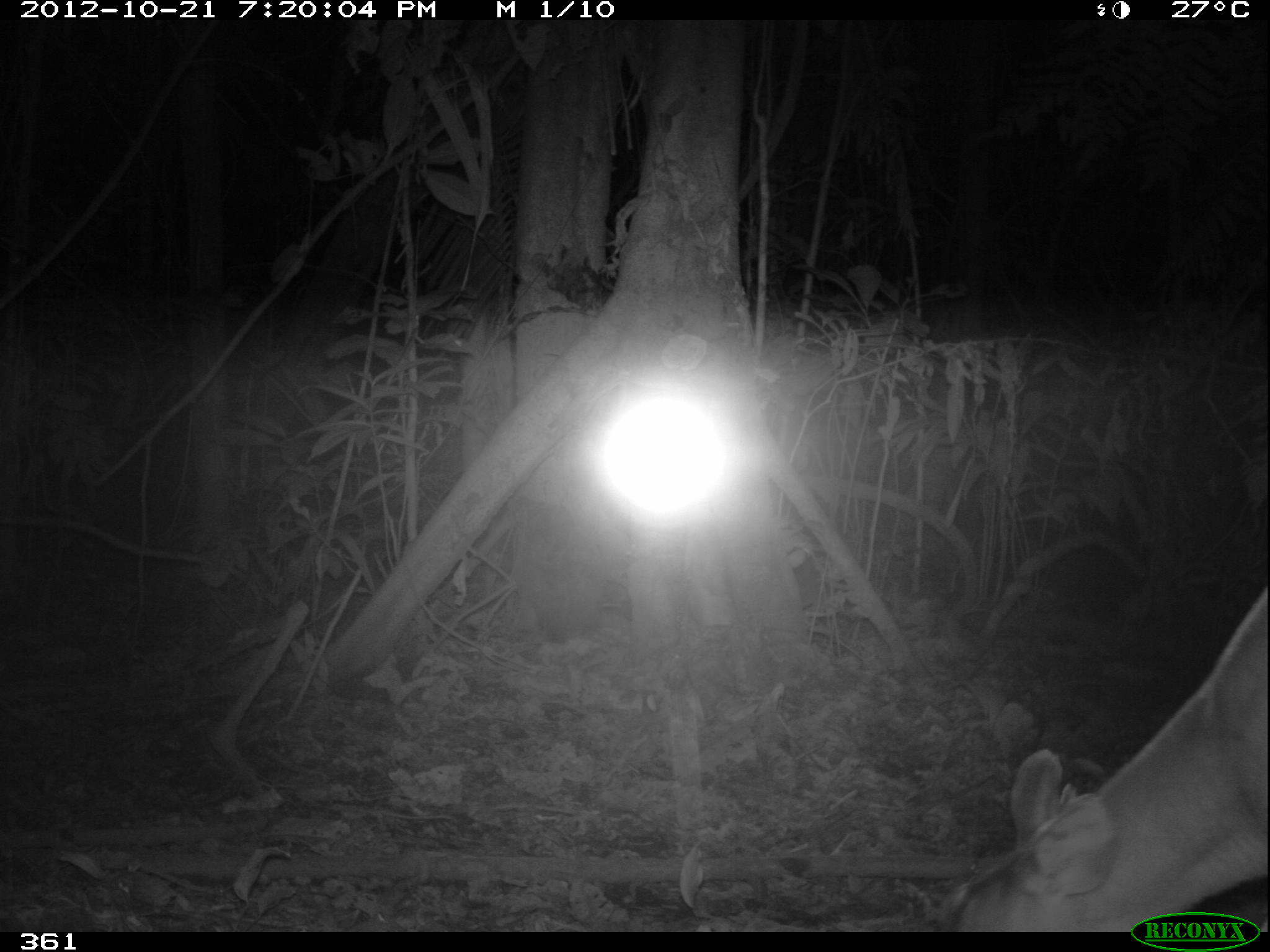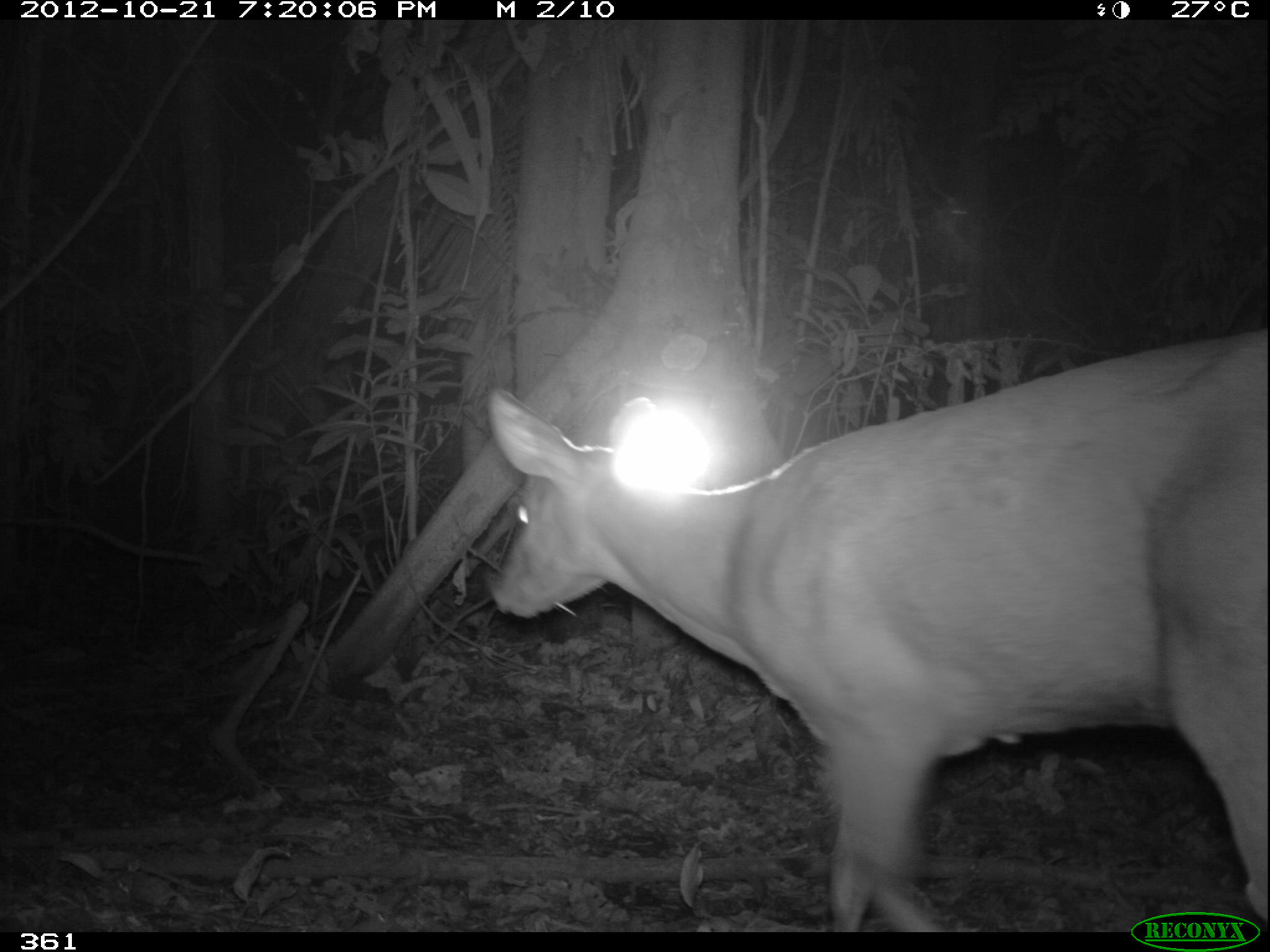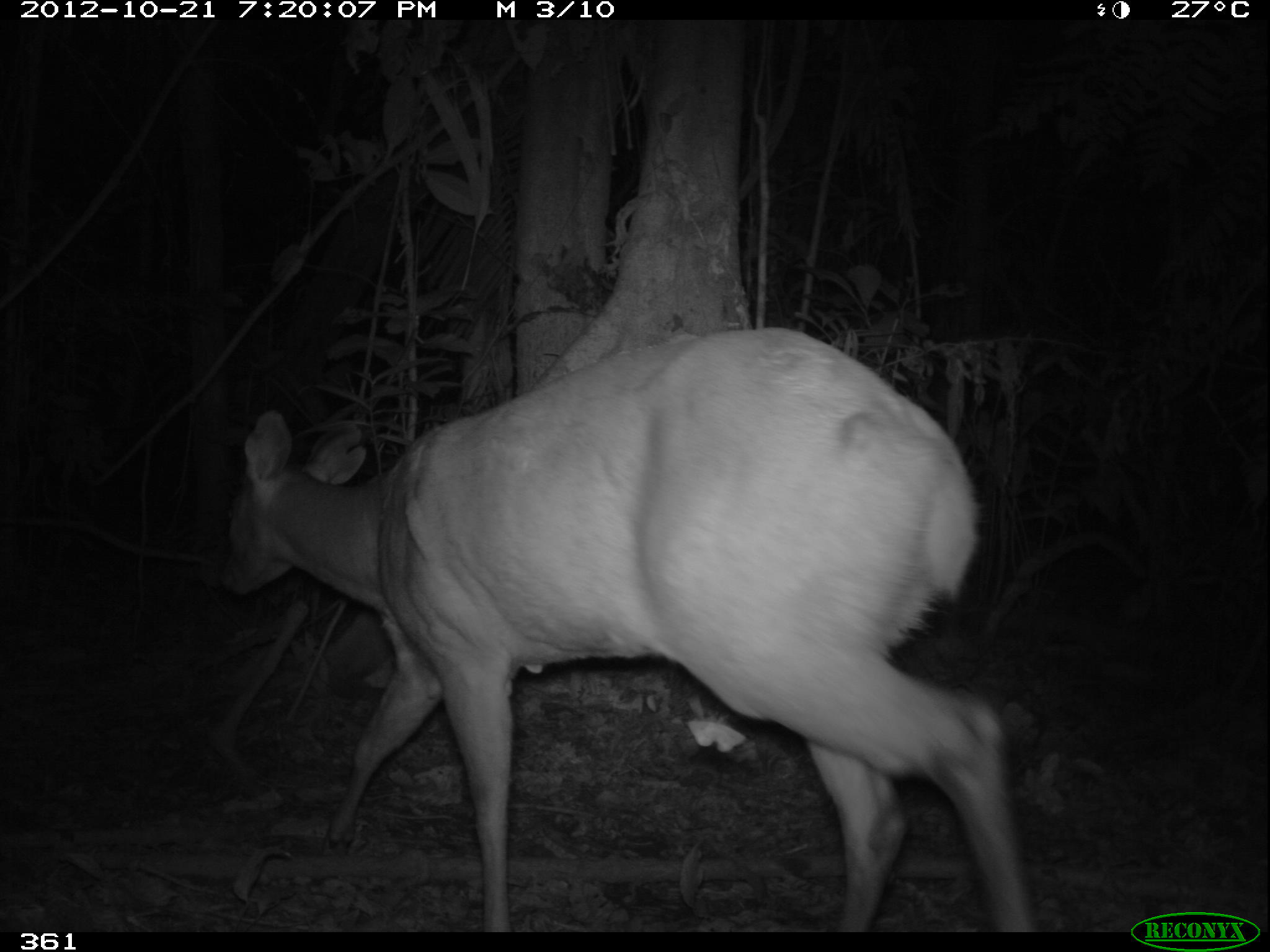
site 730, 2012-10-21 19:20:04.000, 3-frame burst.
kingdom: Animalia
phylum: Chordata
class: Mammalia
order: Artiodactyla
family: Cervidae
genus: Mazama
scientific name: Mazama americana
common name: red brocket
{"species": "Mazama americana (red brocket)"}